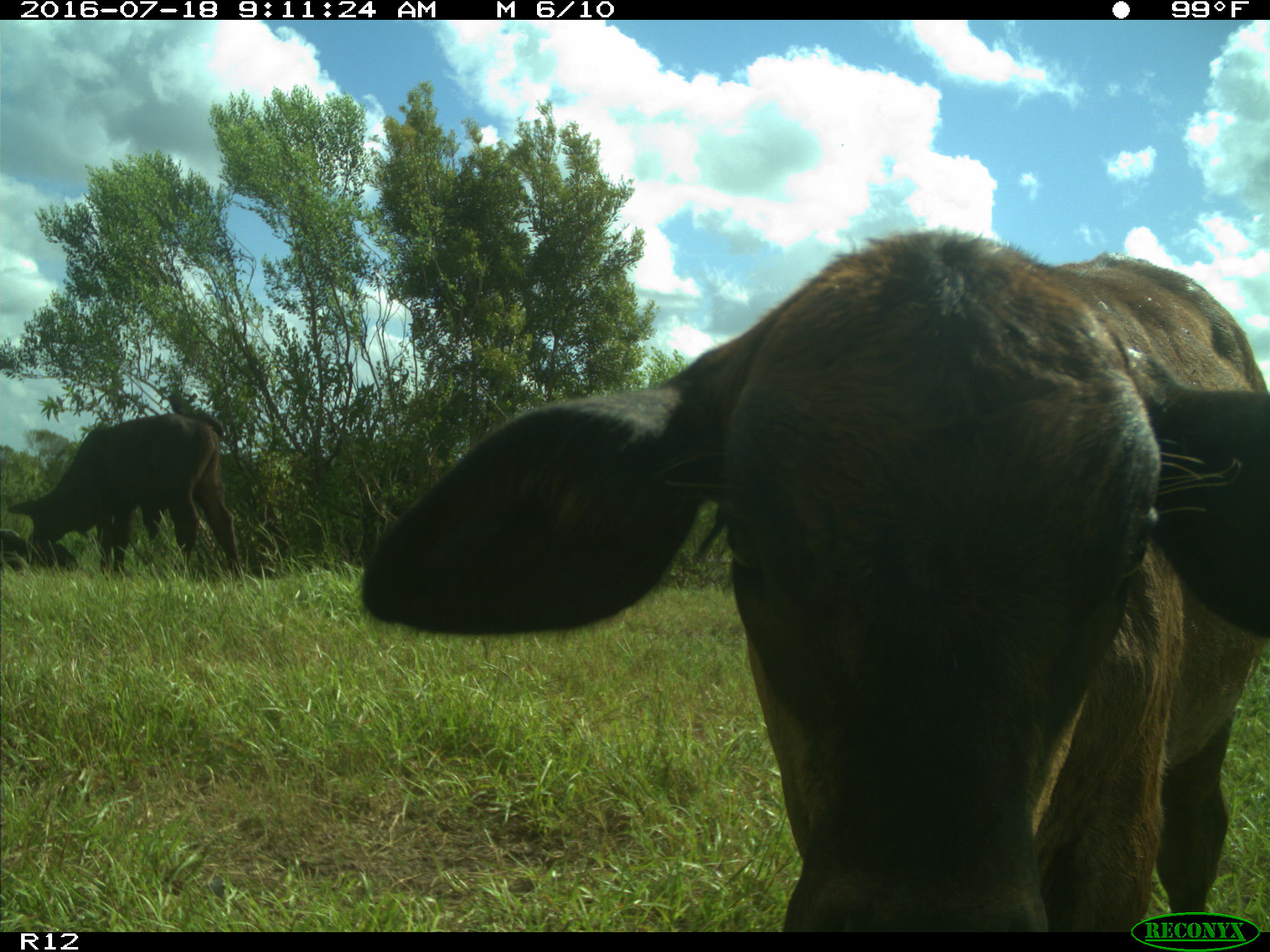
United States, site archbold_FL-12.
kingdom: Animalia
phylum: Chordata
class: Mammalia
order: Artiodactyla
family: Bovidae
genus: Bos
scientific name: Bos taurus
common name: domestic cow